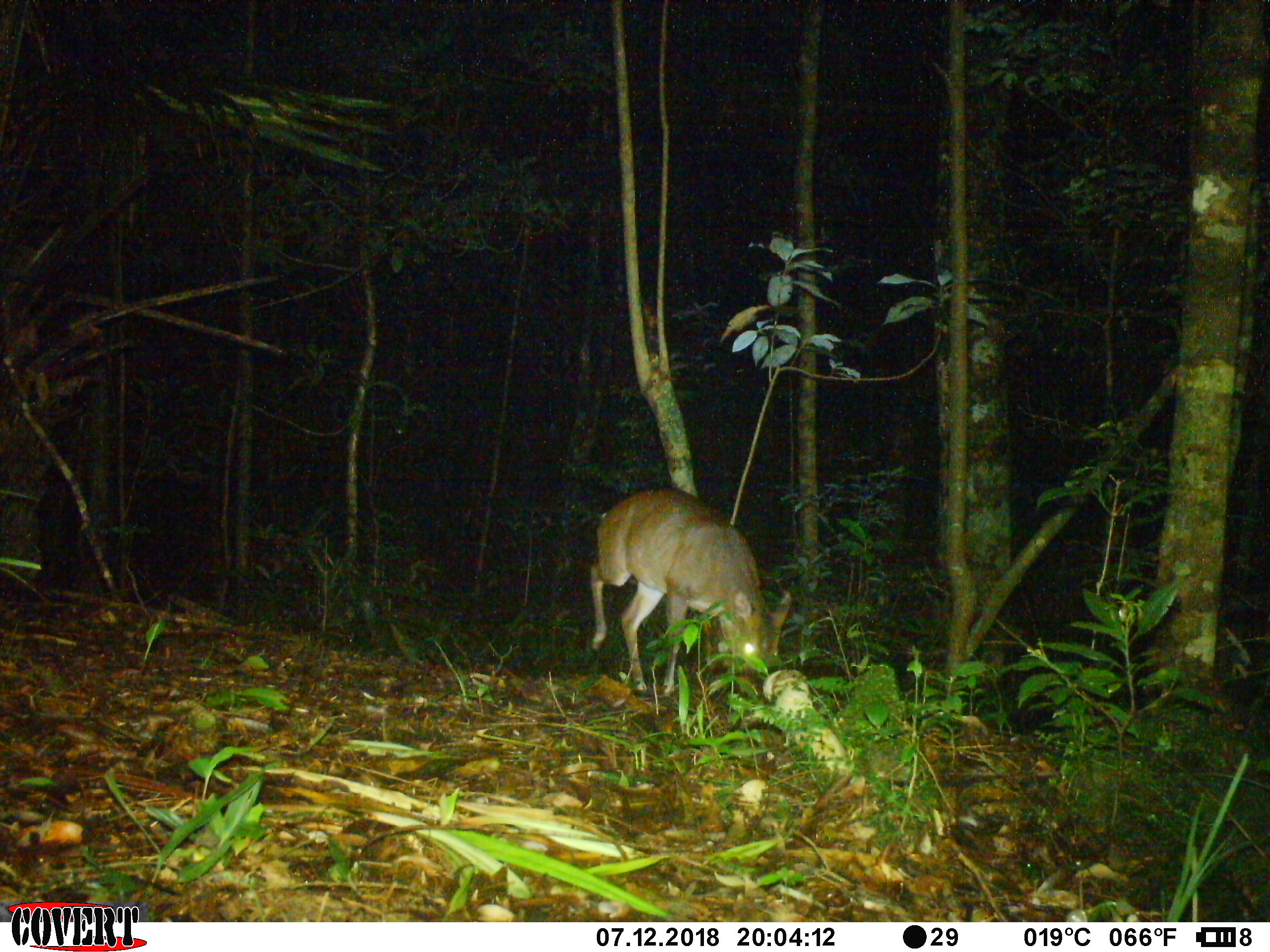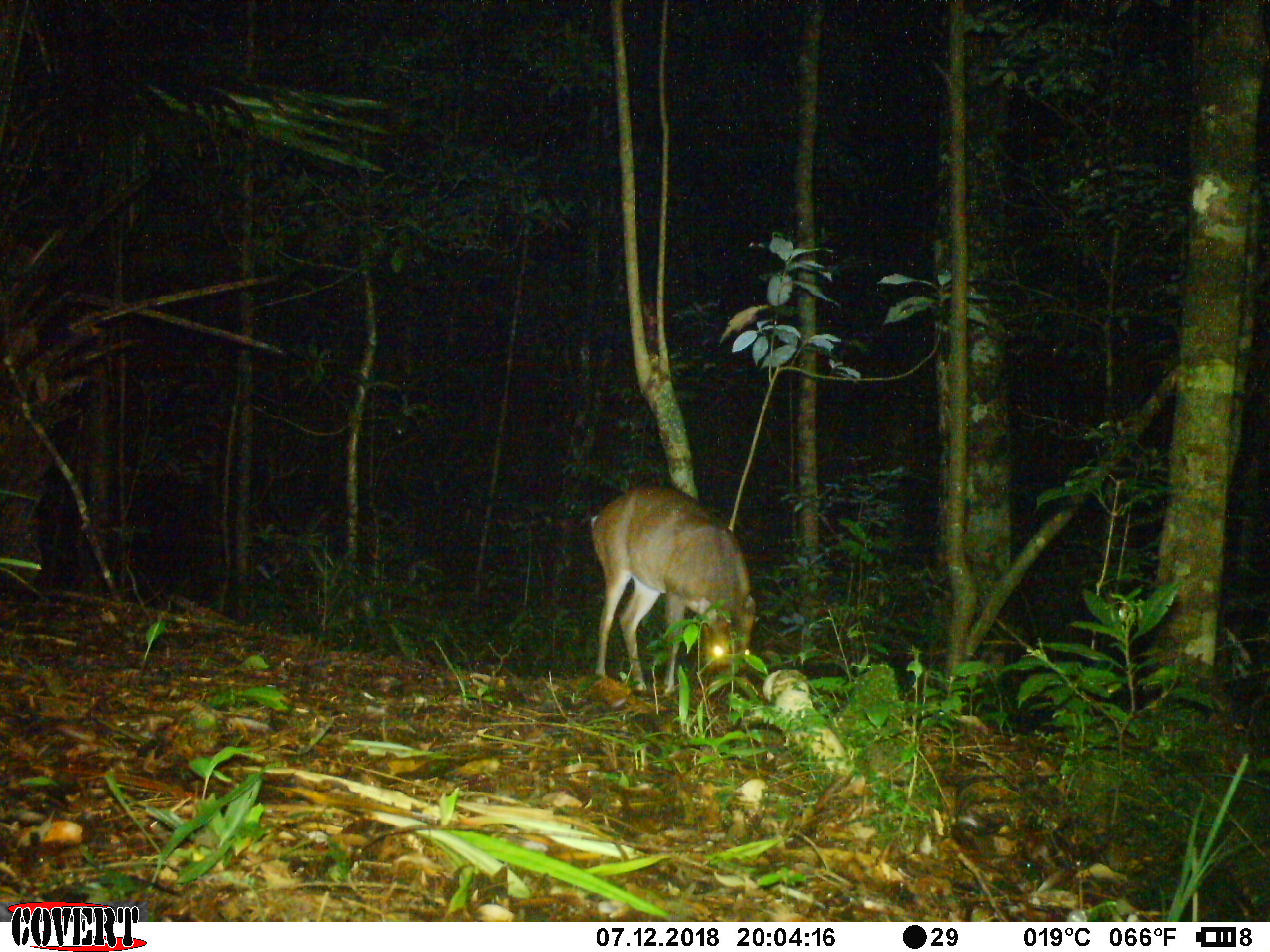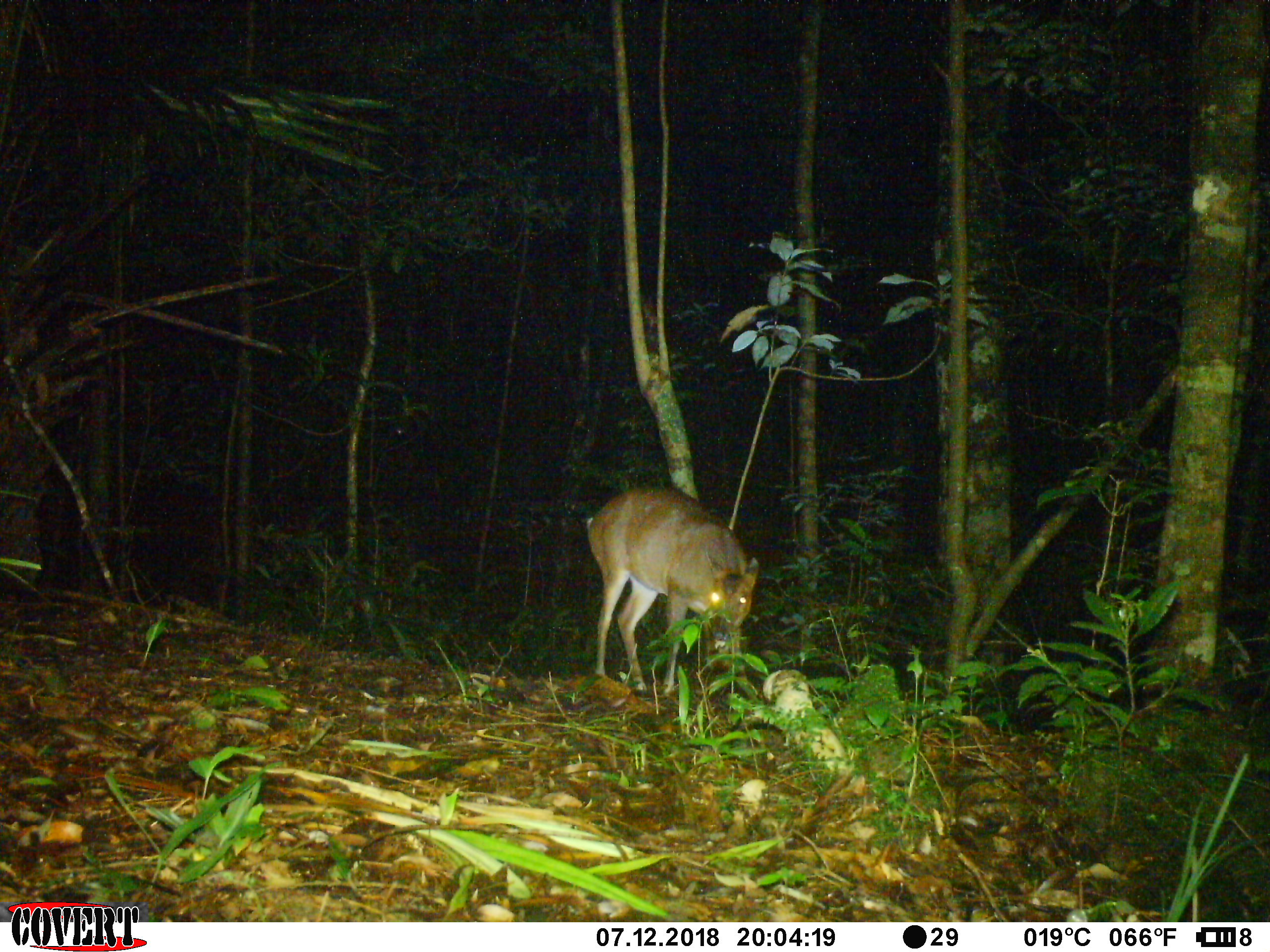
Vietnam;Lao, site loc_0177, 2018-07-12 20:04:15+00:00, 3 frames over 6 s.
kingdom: Animalia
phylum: Chordata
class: Mammalia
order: Artiodactyla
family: Cervidae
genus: Muntiacus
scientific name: Muntiacus rooseveltorum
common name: roosevelt's muntjac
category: roosevelts muntjac group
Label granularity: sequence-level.